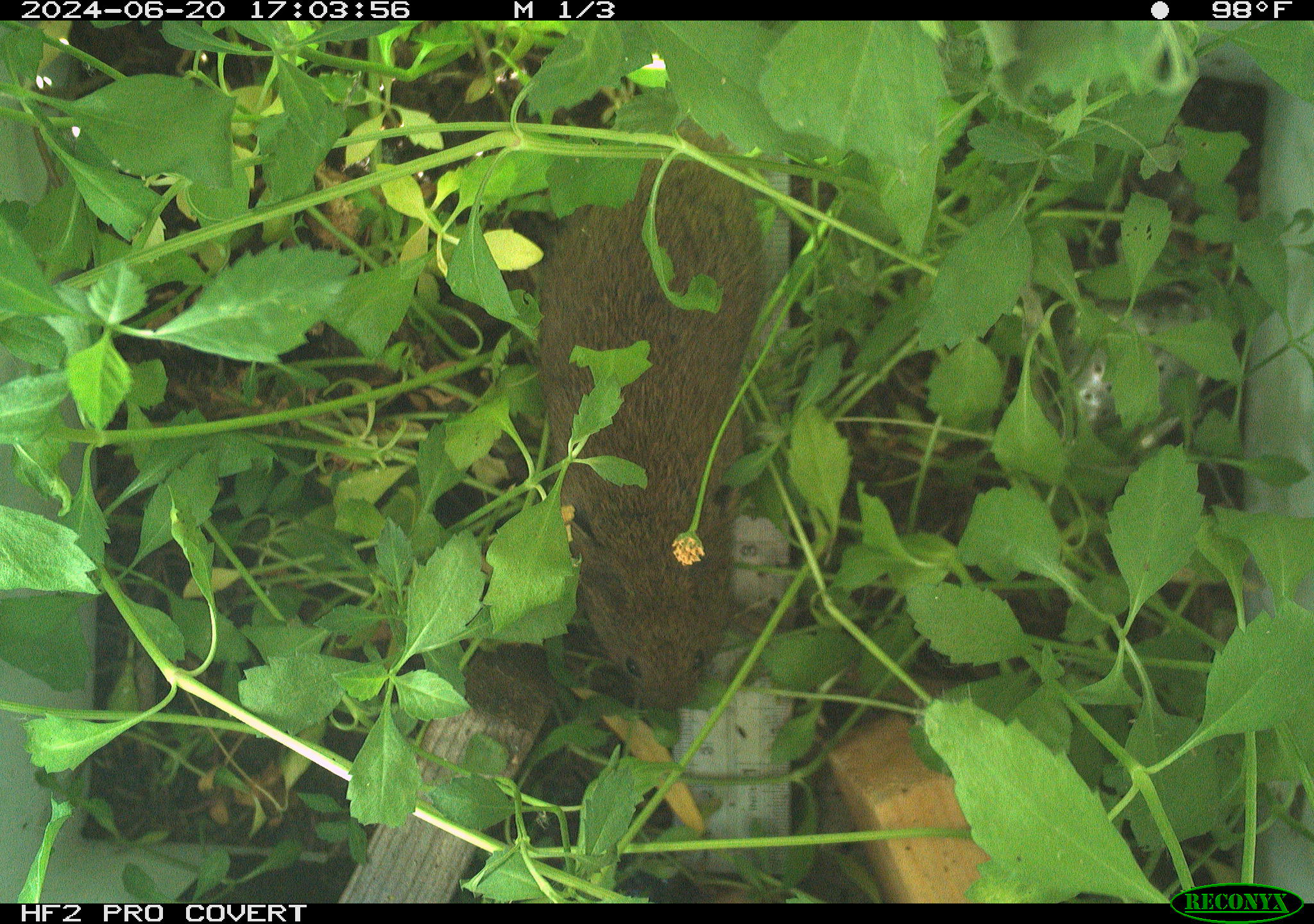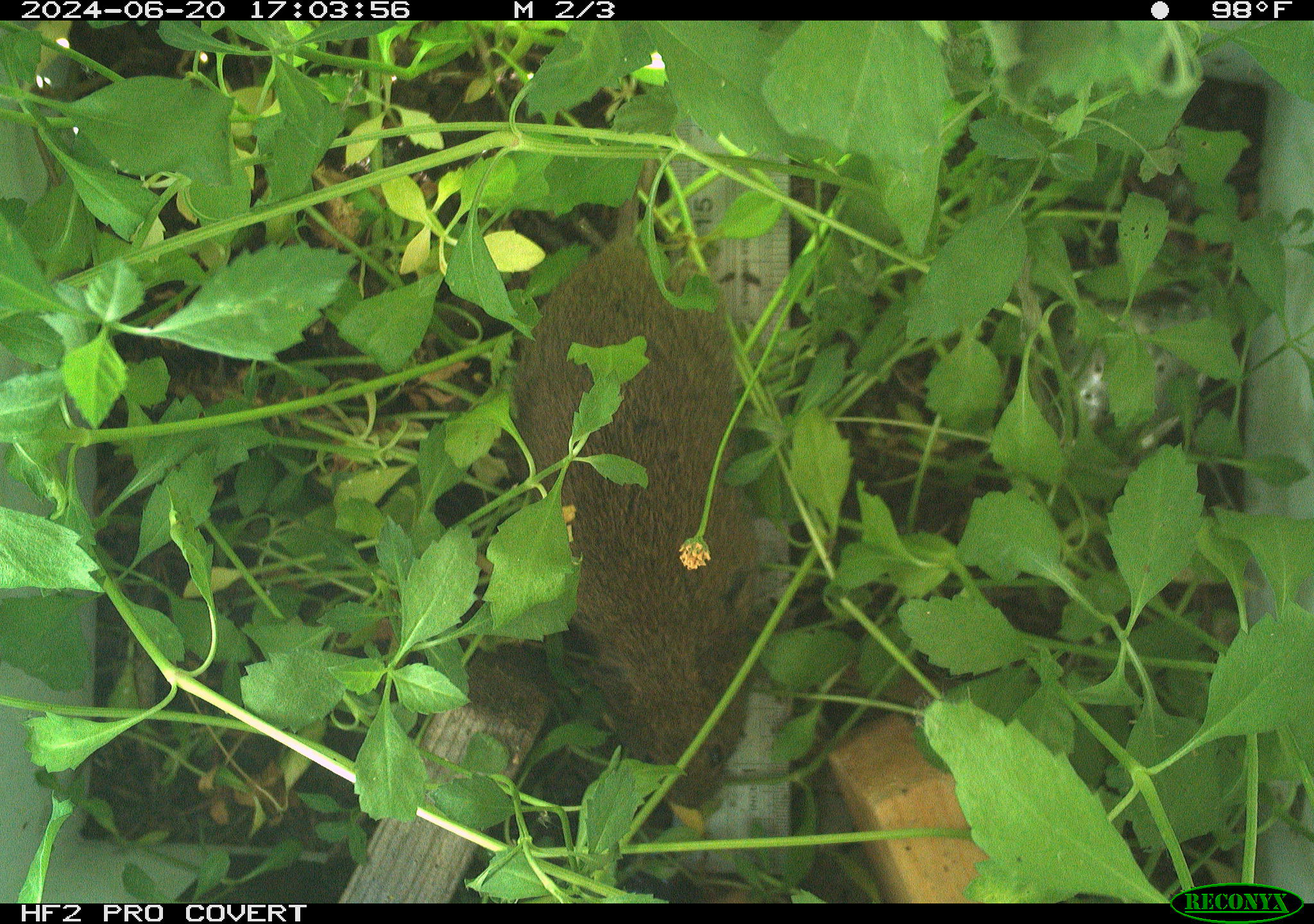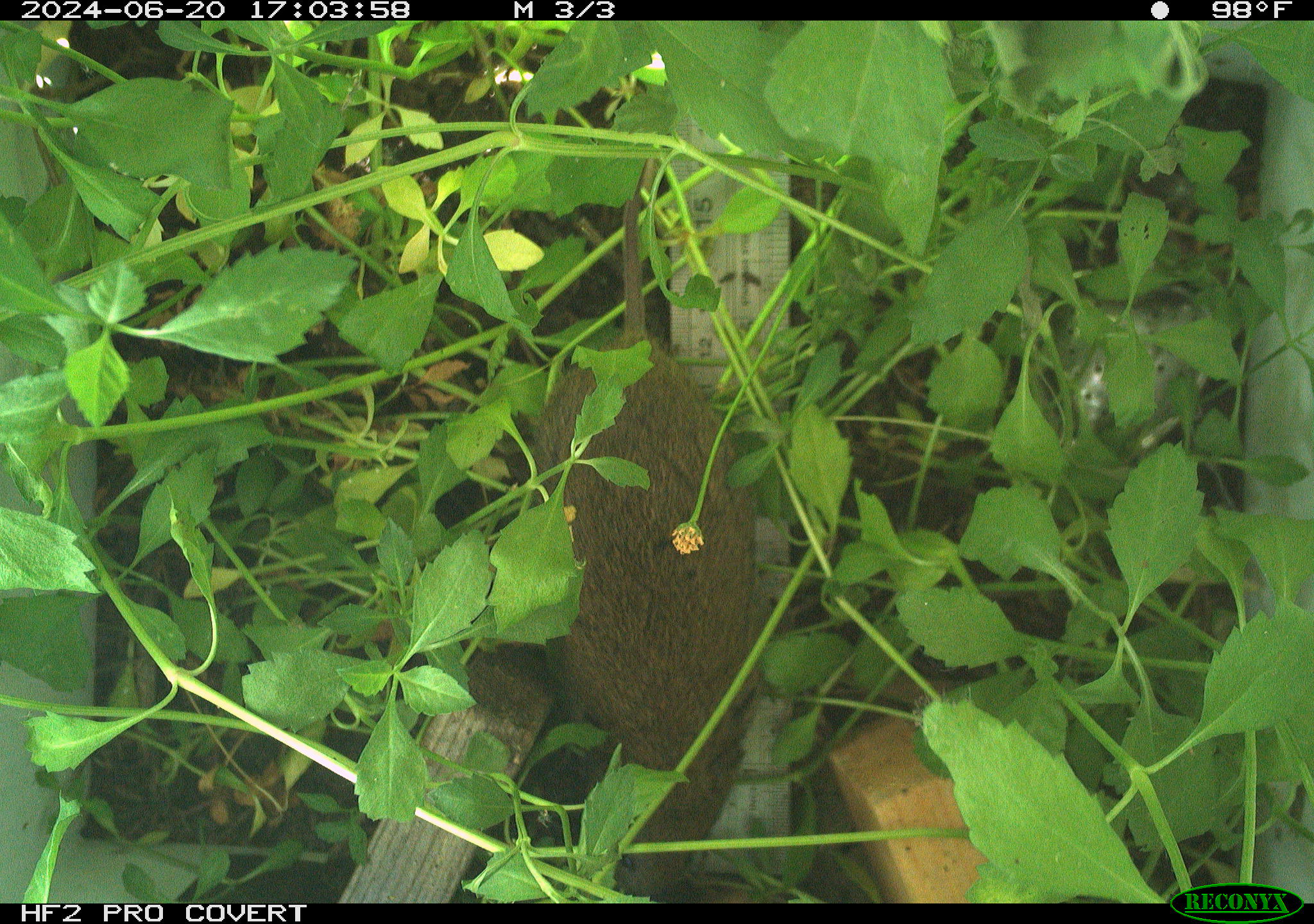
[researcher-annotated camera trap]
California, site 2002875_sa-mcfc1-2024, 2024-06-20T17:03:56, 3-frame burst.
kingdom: Animalia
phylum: Chordata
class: Mammalia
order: Rodentia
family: Cricetidae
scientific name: Arvicolinae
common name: voles, lemmings, and muskrats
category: arvicolinae subfamily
Arvicolinae subfamily (voles, lemmings, and muskrats) (Arvicolinae).